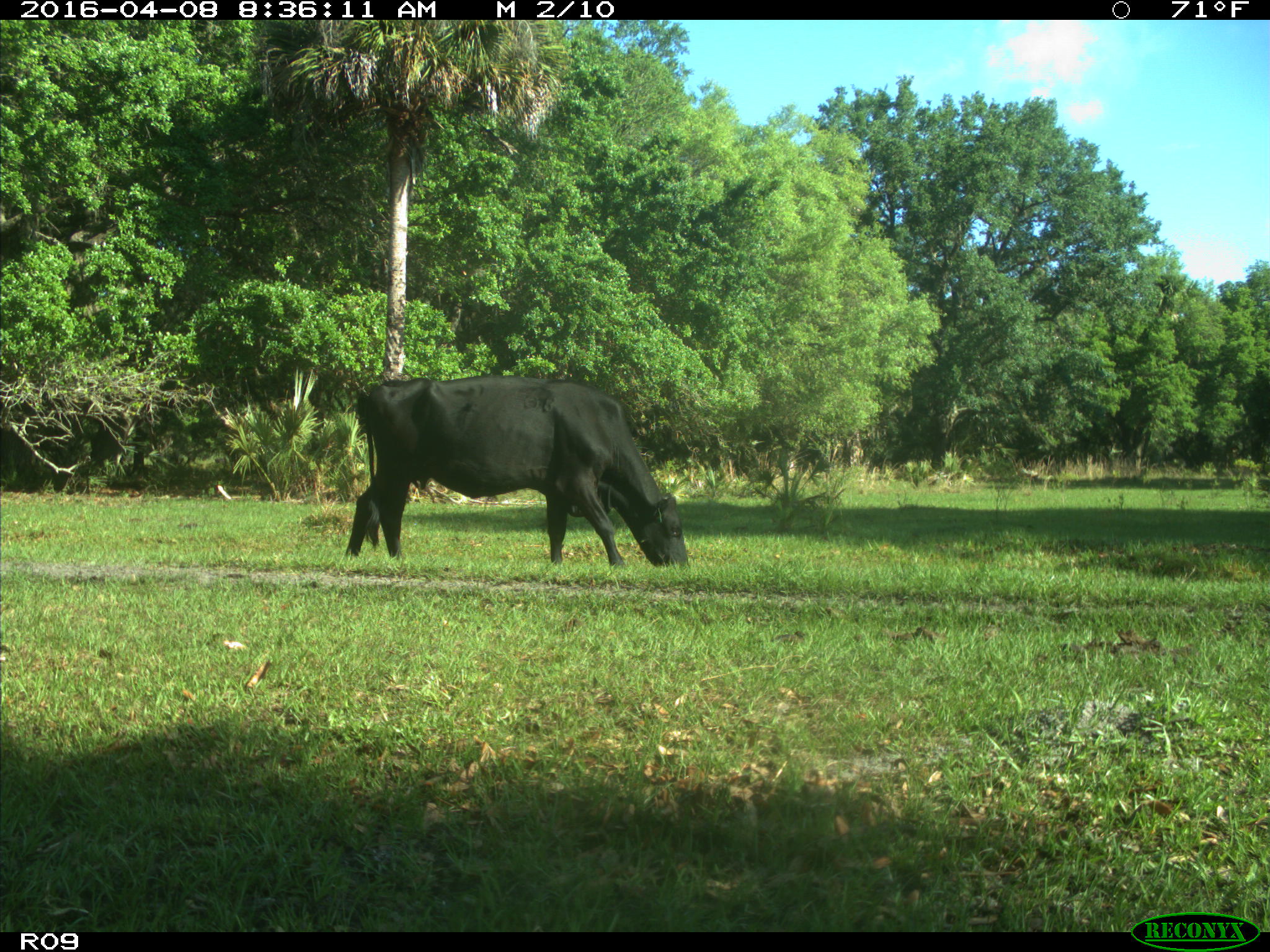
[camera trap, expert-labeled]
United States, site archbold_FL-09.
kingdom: Animalia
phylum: Chordata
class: Mammalia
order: Artiodactyla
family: Bovidae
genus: Bos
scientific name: Bos taurus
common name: domestic cow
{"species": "Bos taurus (domestic cow)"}